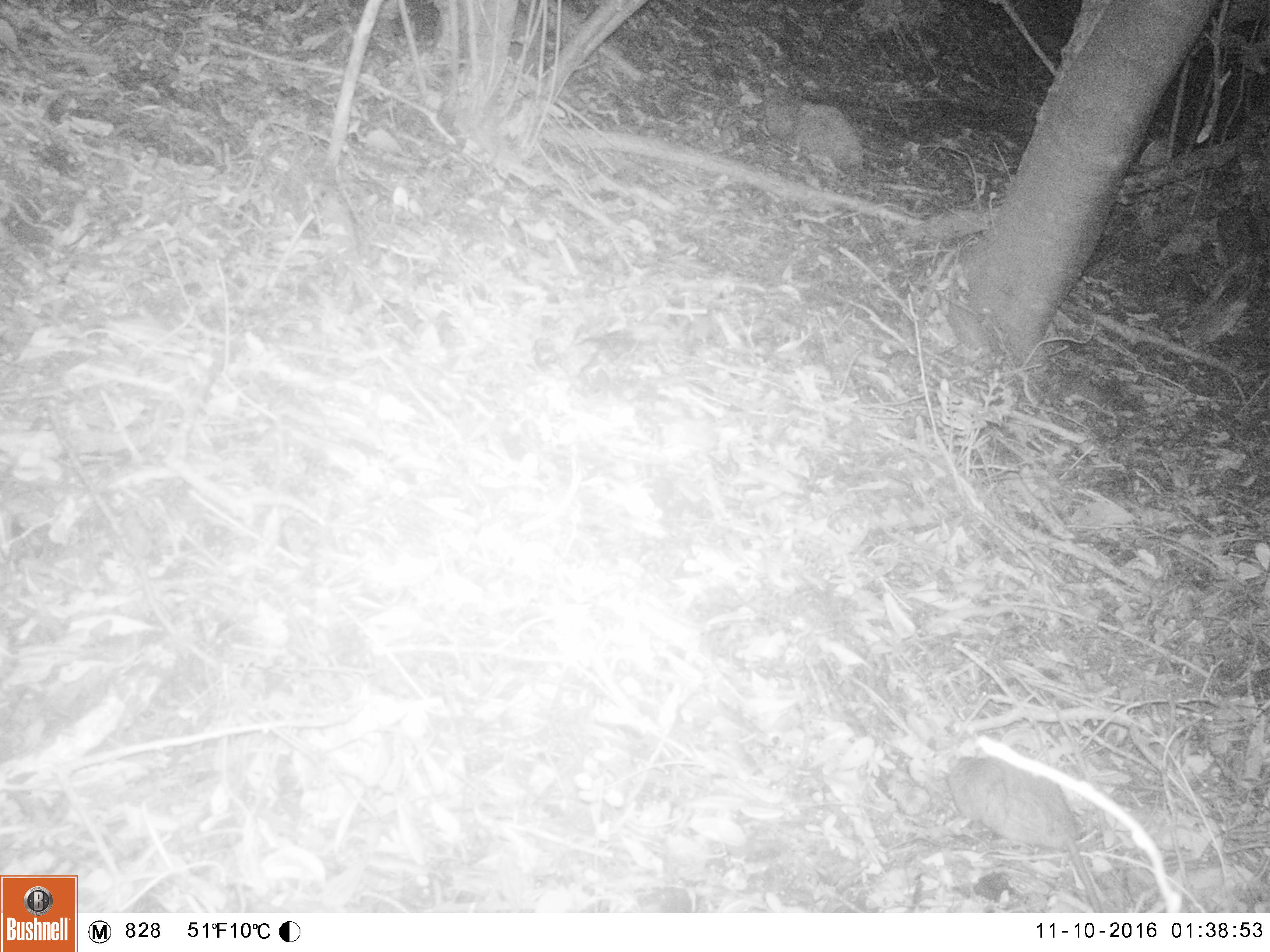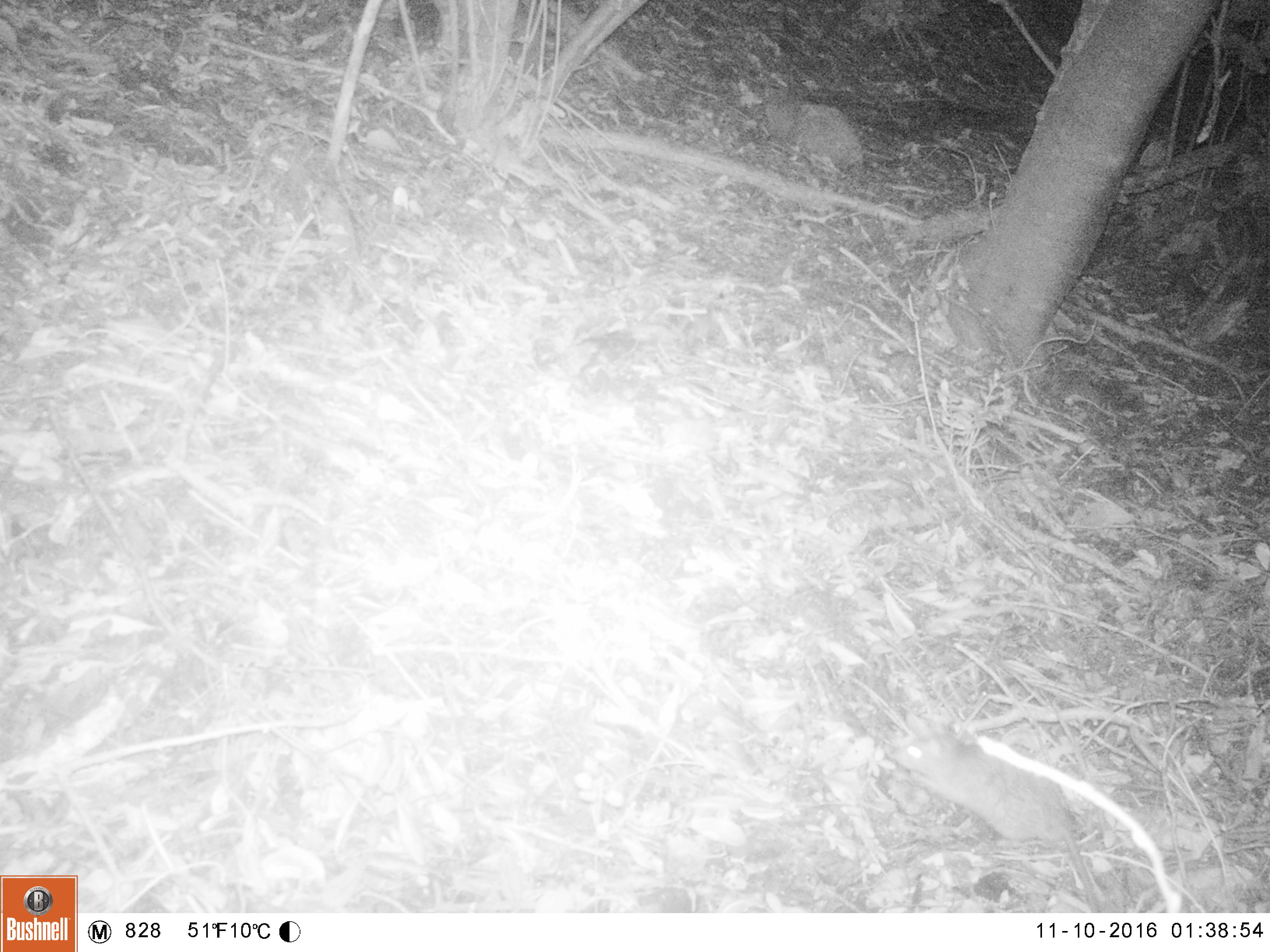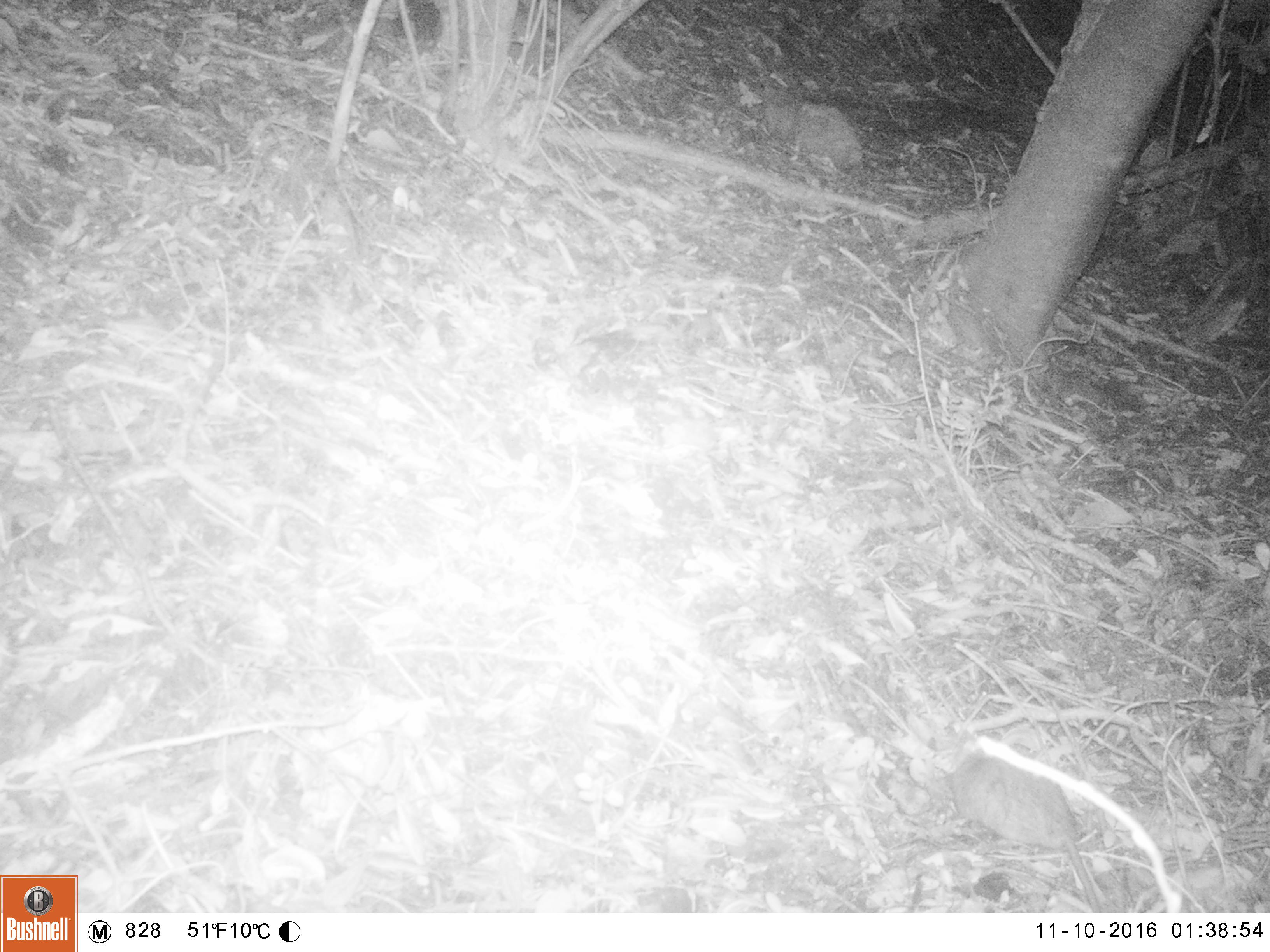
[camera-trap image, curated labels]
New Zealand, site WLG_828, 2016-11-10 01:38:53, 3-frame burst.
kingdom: Animalia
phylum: Chordata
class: Mammalia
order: Rodentia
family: Muridae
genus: Rattus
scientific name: Rattus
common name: rat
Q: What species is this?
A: Rat (Rattus).